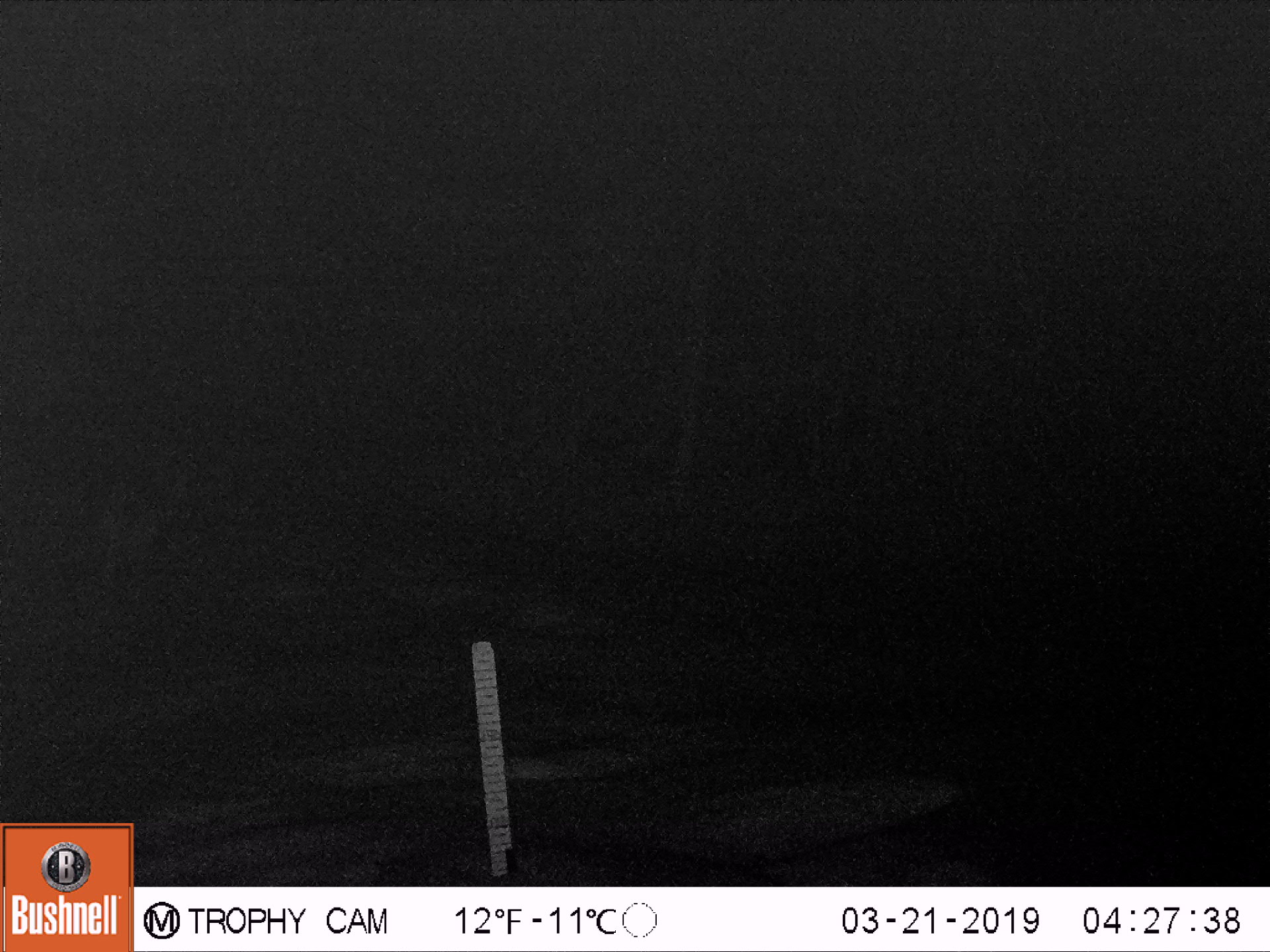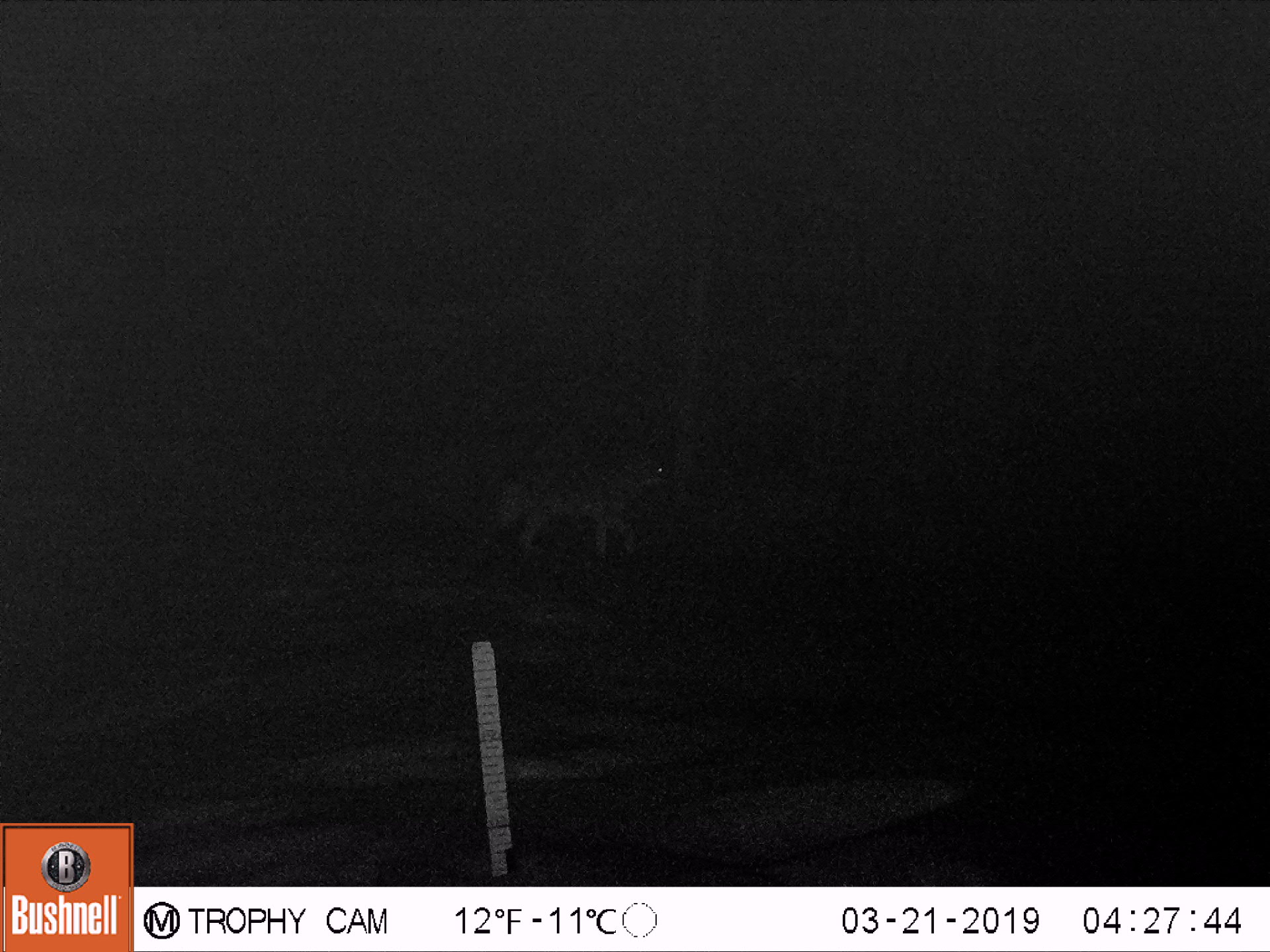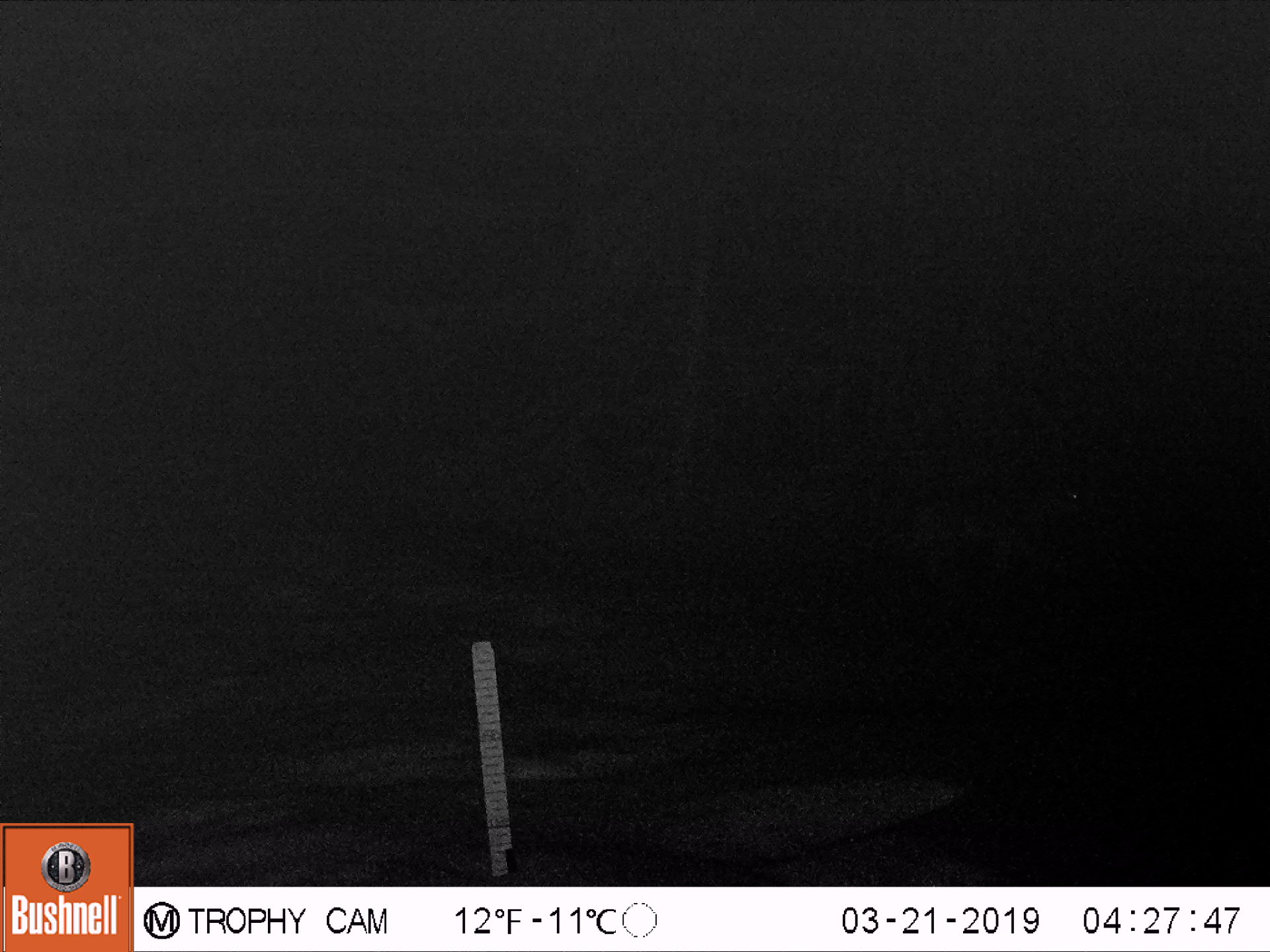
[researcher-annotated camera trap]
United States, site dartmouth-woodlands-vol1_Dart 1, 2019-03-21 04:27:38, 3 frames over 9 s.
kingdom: Animalia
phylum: Chordata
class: Mammalia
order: Carnivora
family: Canidae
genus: Canis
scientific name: Canis latrans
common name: coyote